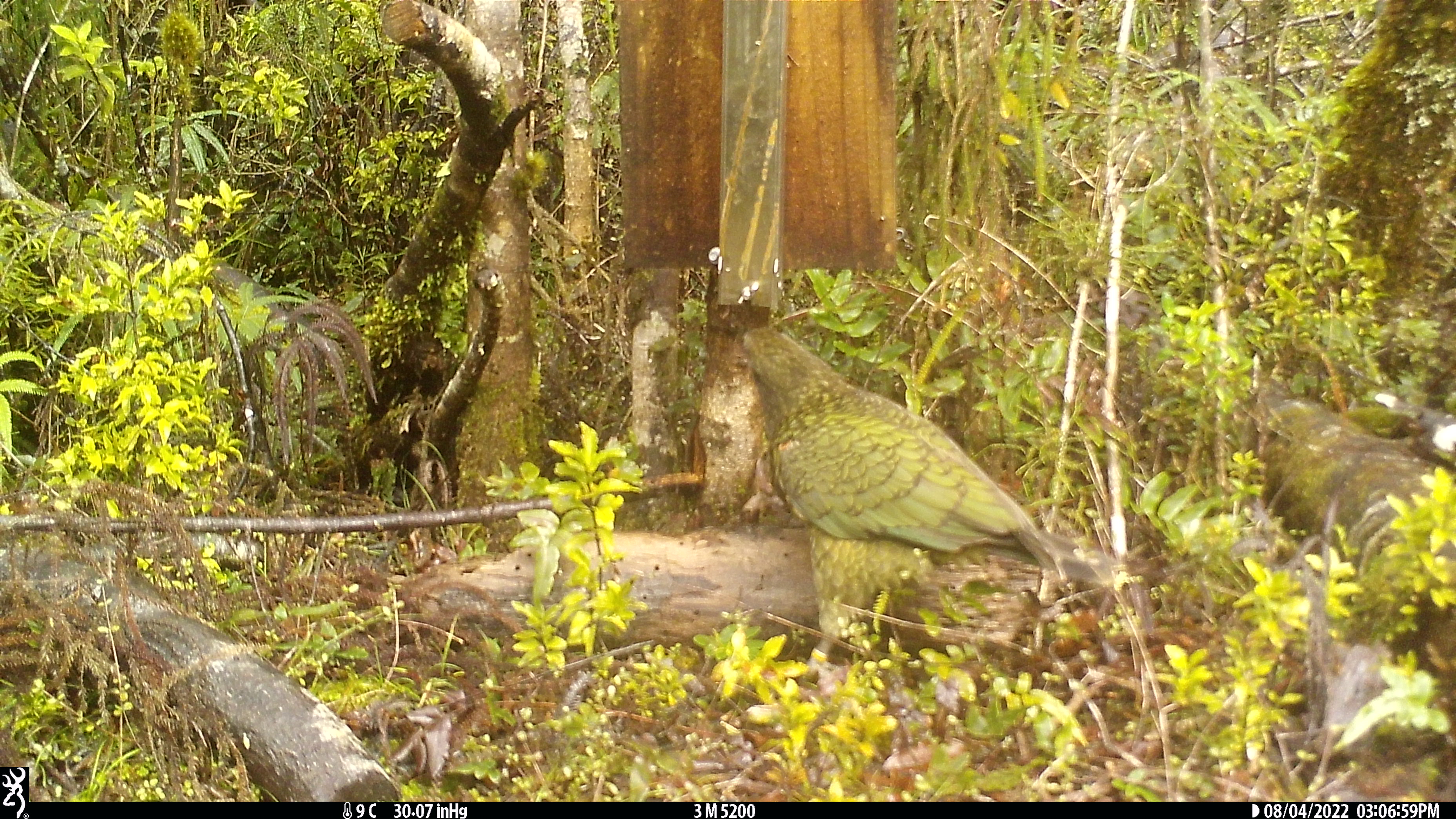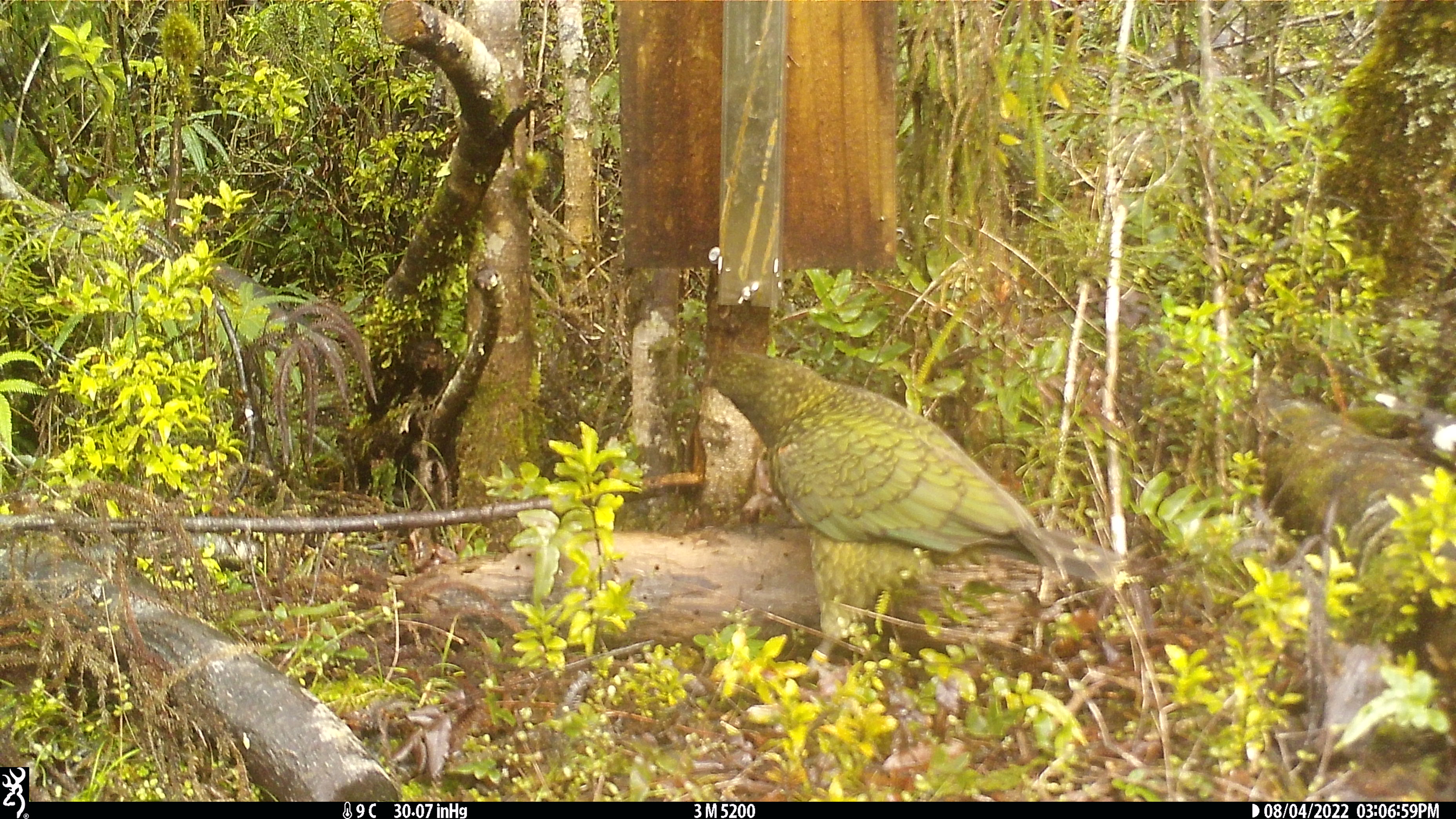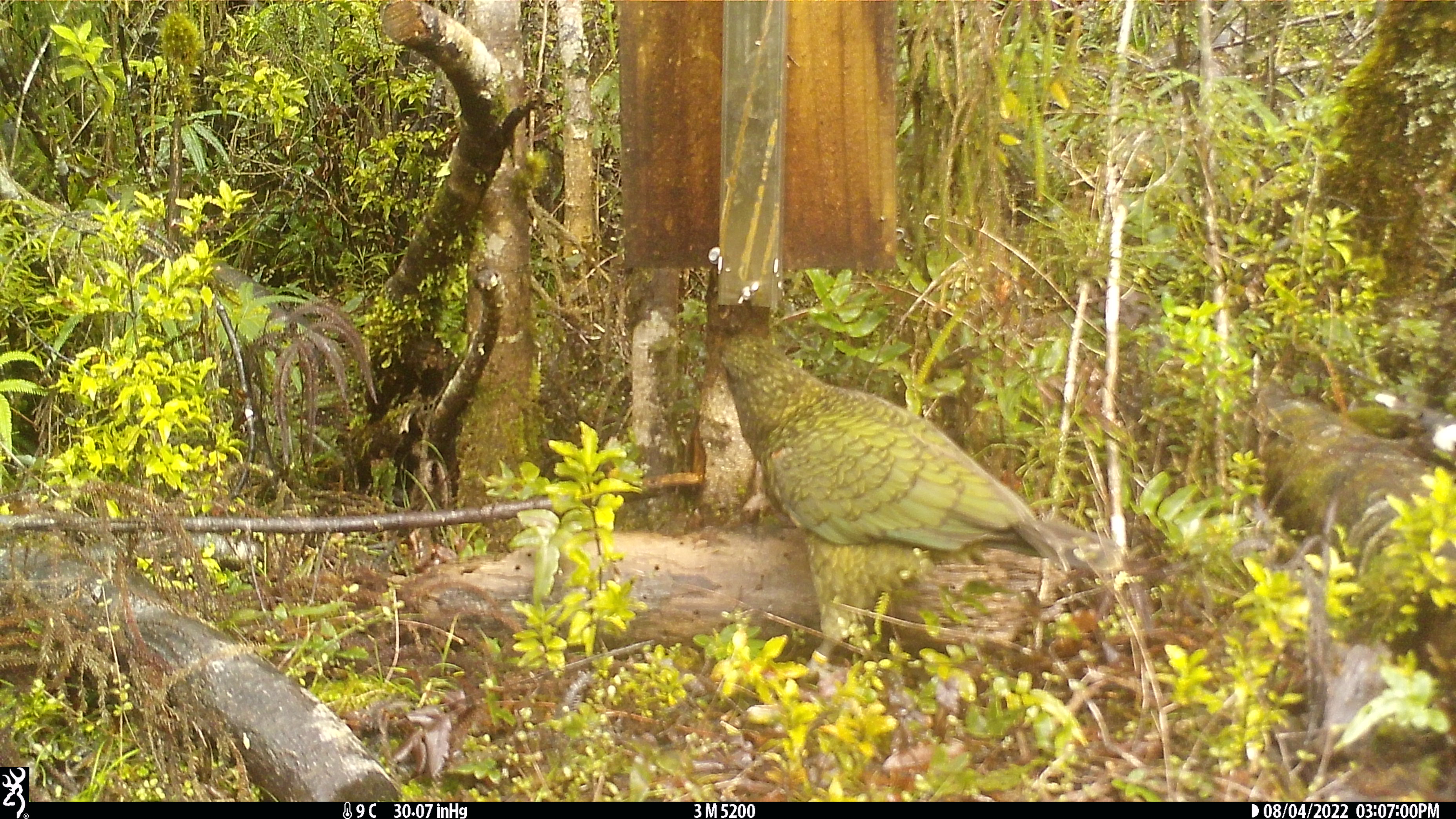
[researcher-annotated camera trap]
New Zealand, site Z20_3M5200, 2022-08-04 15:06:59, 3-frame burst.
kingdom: Animalia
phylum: Chordata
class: Aves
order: Psittaciformes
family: Strigopidae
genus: Nestor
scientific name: Nestor notabilis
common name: kea